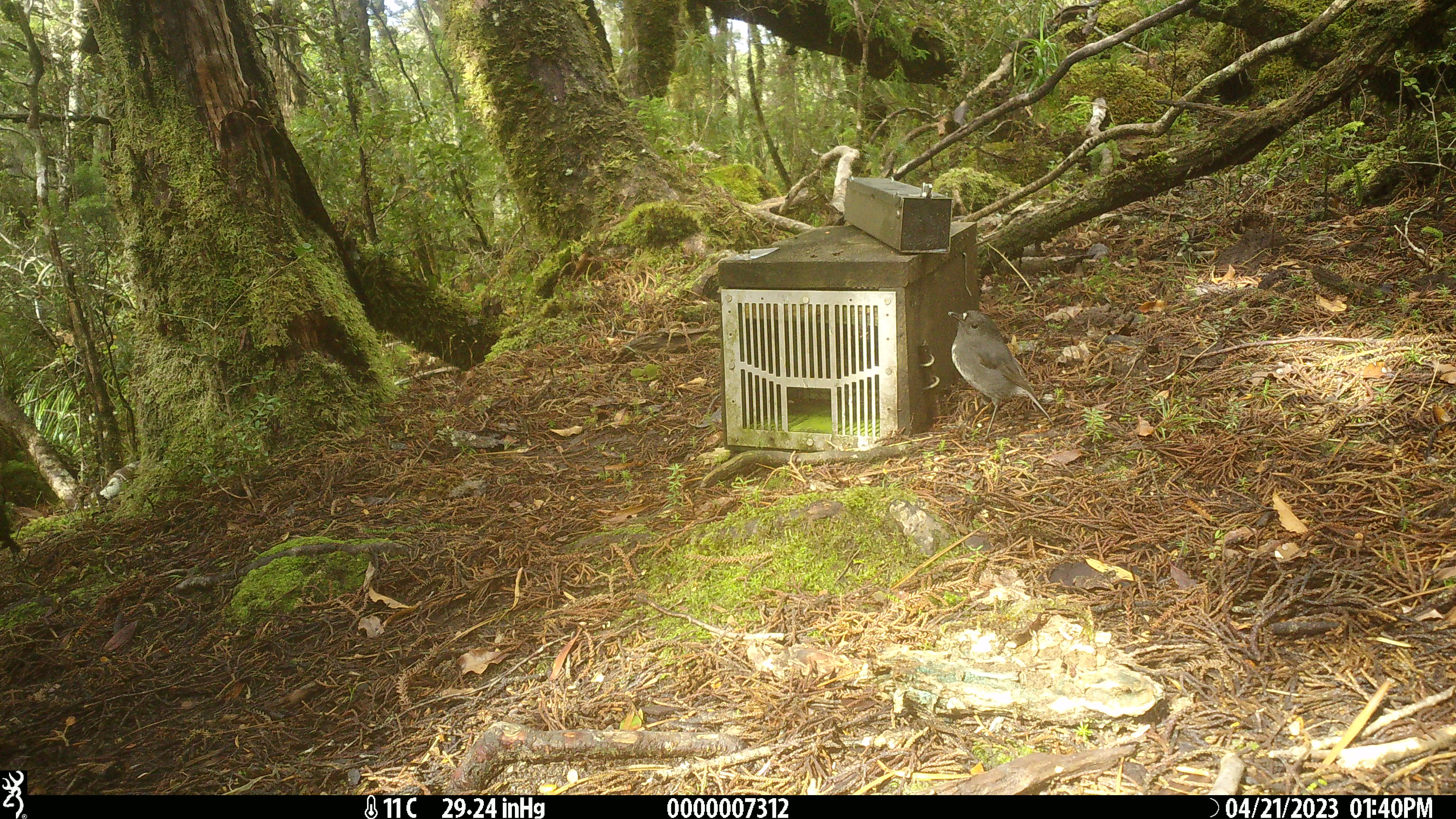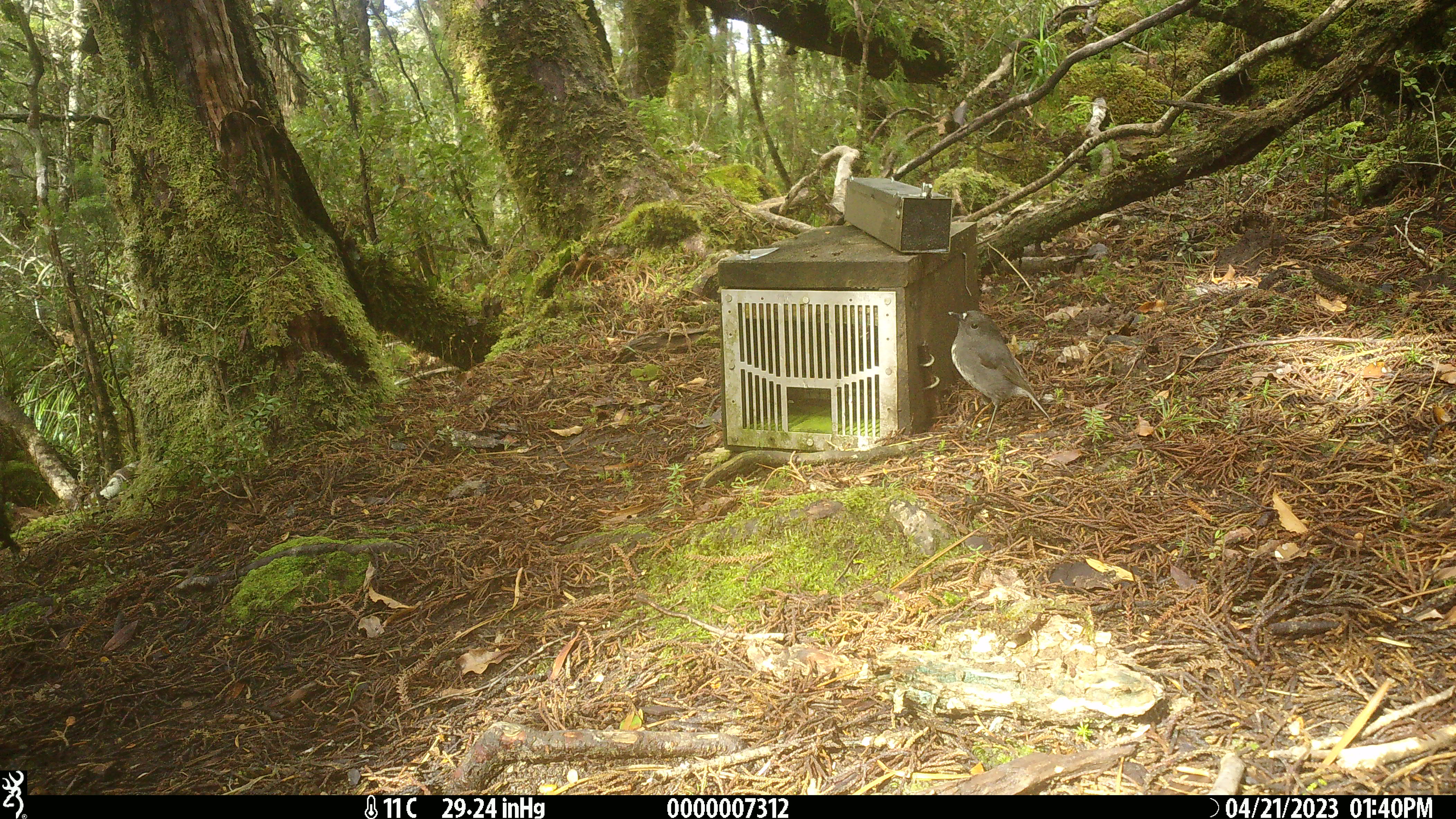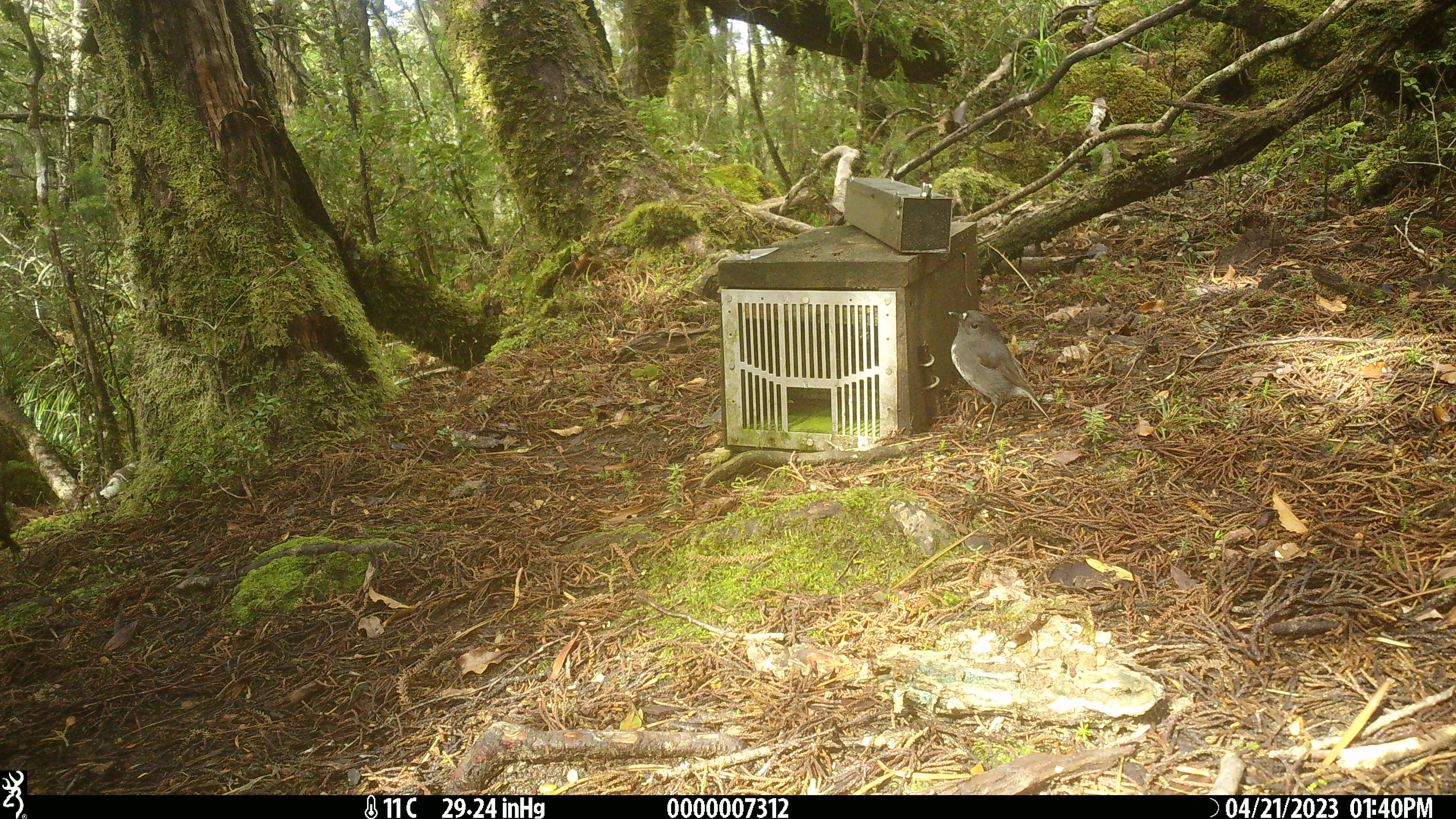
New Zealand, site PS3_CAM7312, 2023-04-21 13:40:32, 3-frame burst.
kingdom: Animalia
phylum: Chordata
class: Aves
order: Passeriformes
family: Petroicidae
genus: Petroica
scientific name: Petroica australis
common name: new zealand robin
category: robin